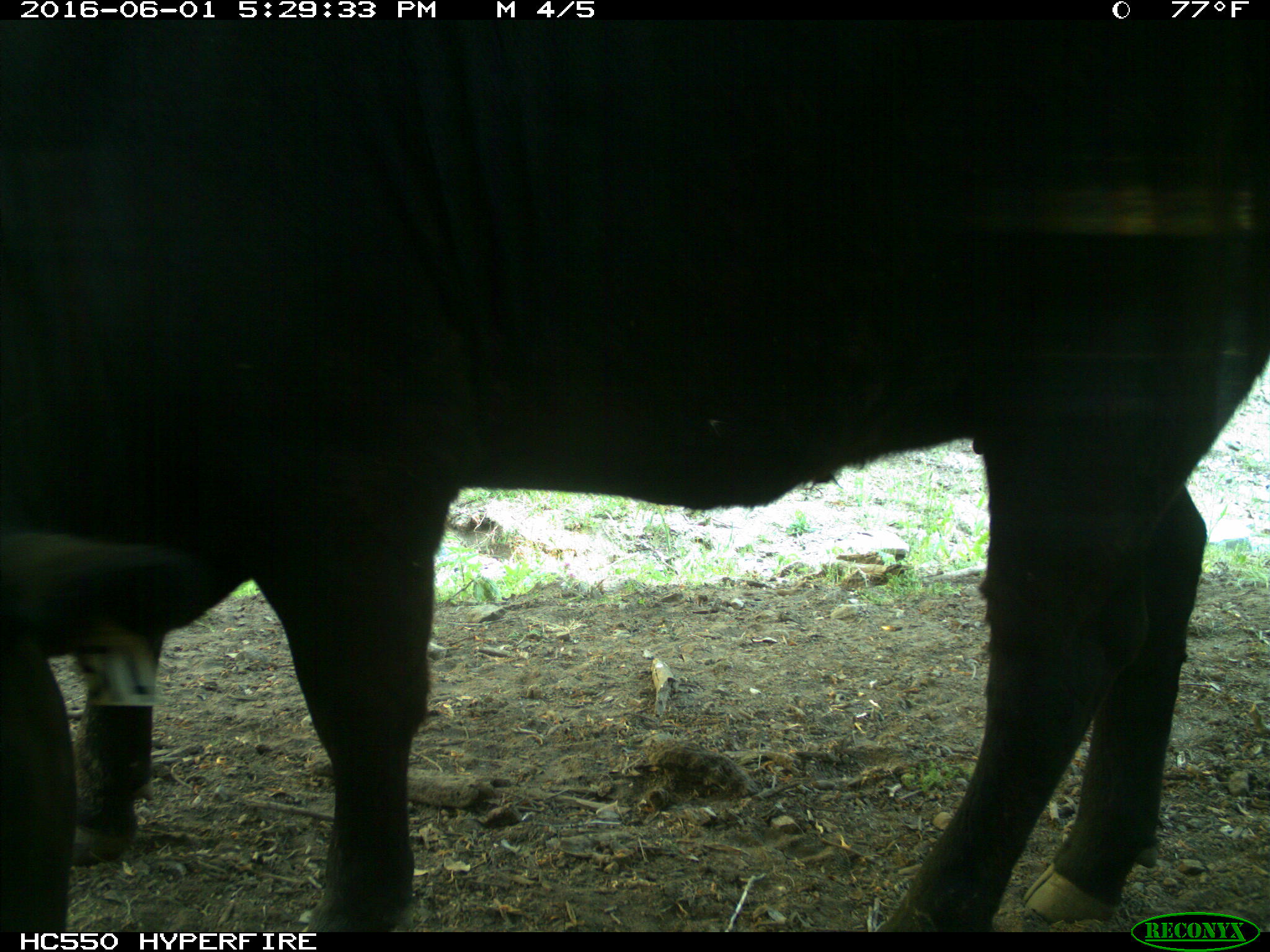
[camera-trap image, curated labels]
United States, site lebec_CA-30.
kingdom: Animalia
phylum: Chordata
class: Mammalia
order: Artiodactyla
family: Bovidae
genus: Bos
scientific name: Bos taurus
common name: domestic cow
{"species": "Bos taurus (domestic cow)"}